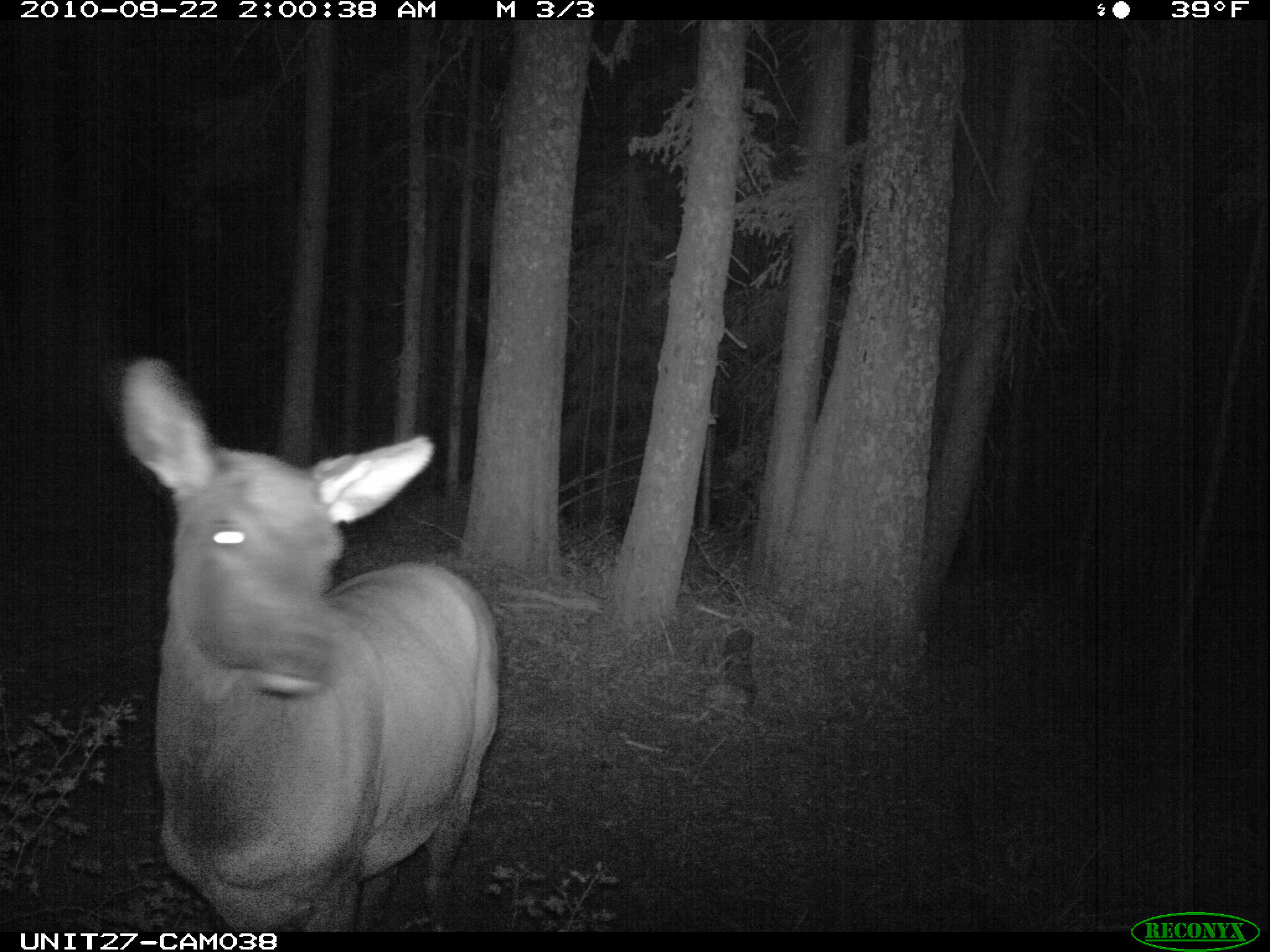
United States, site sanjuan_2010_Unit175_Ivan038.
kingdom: Animalia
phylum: Chordata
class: Mammalia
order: Artiodactyla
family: Cervidae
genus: Cervus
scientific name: Cervus elaphus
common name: red deer